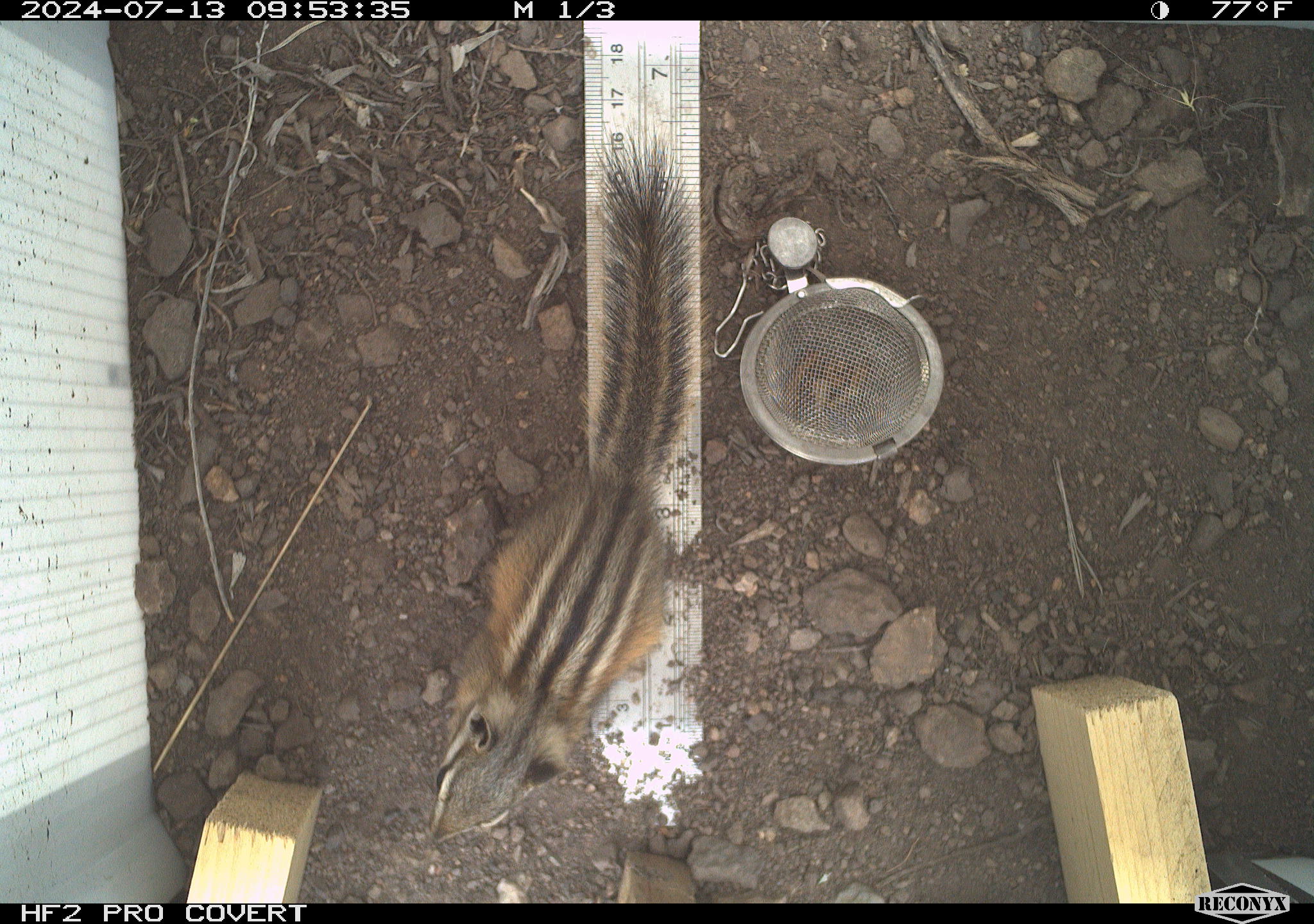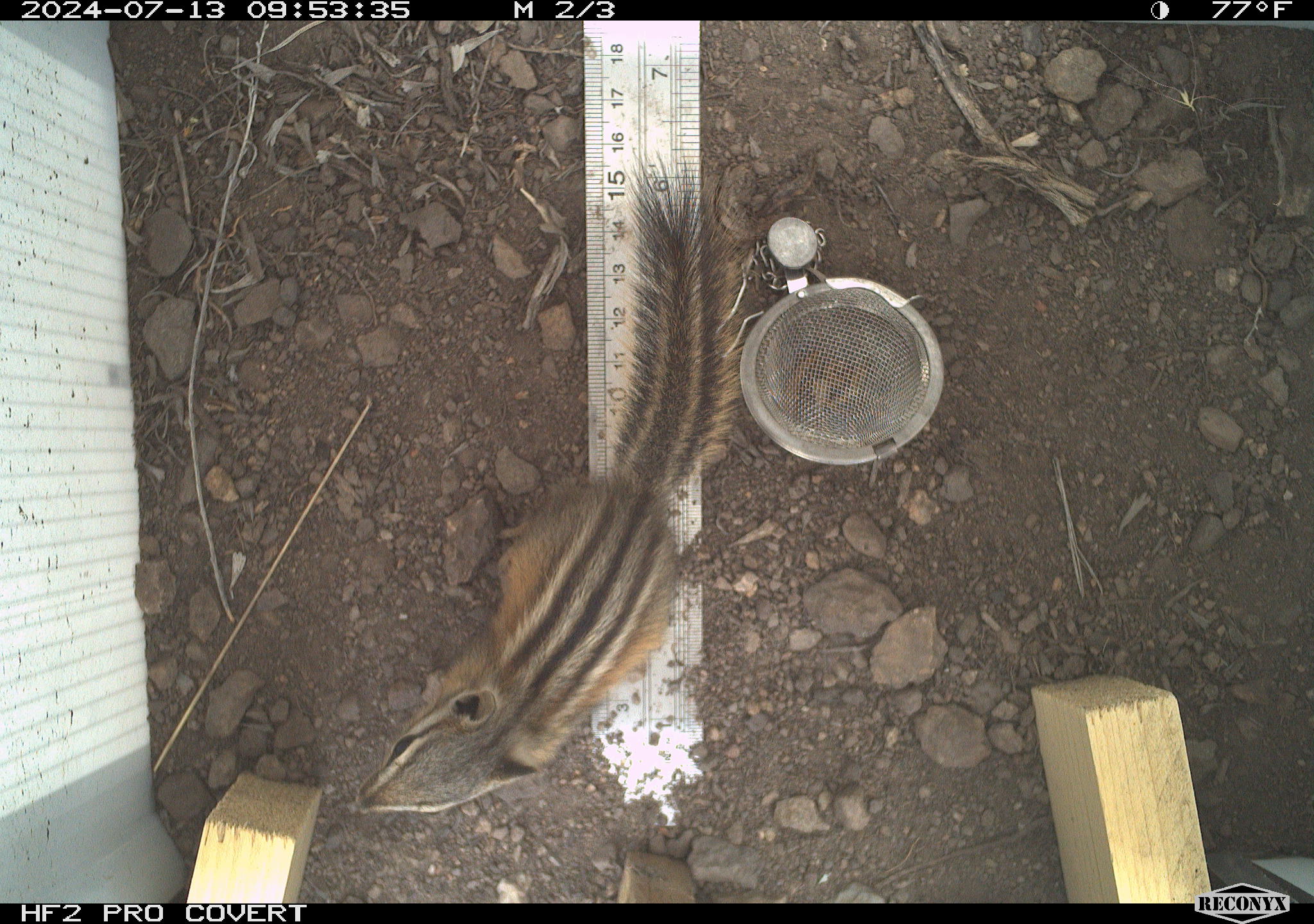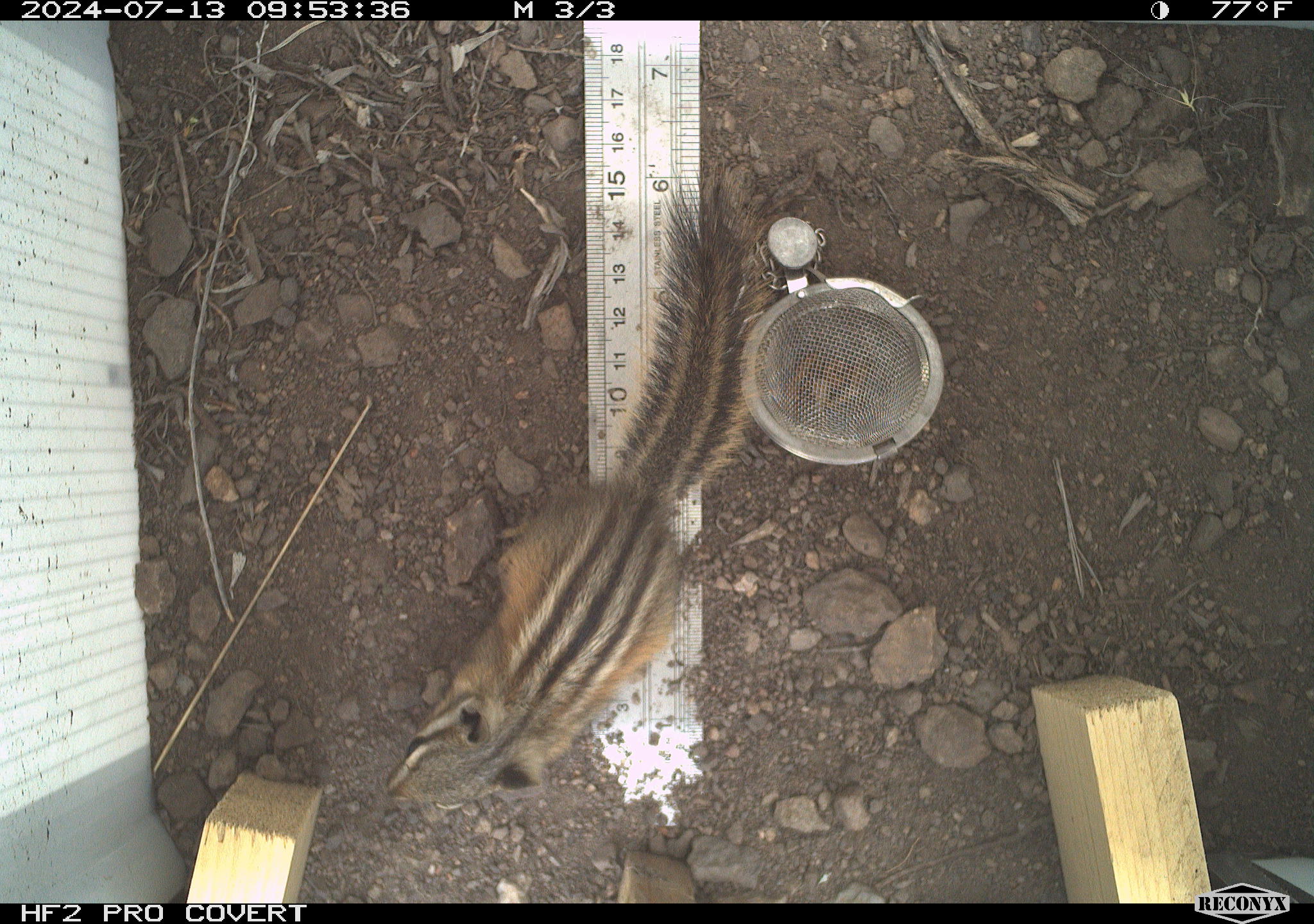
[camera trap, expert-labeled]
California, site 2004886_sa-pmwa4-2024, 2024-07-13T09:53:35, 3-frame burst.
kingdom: Animalia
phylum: Chordata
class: Mammalia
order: Rodentia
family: Sciuridae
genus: Neotamias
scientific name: Neotamias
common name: western chipmunks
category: neotamias species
Neotamias species (western chipmunks) (Neotamias).